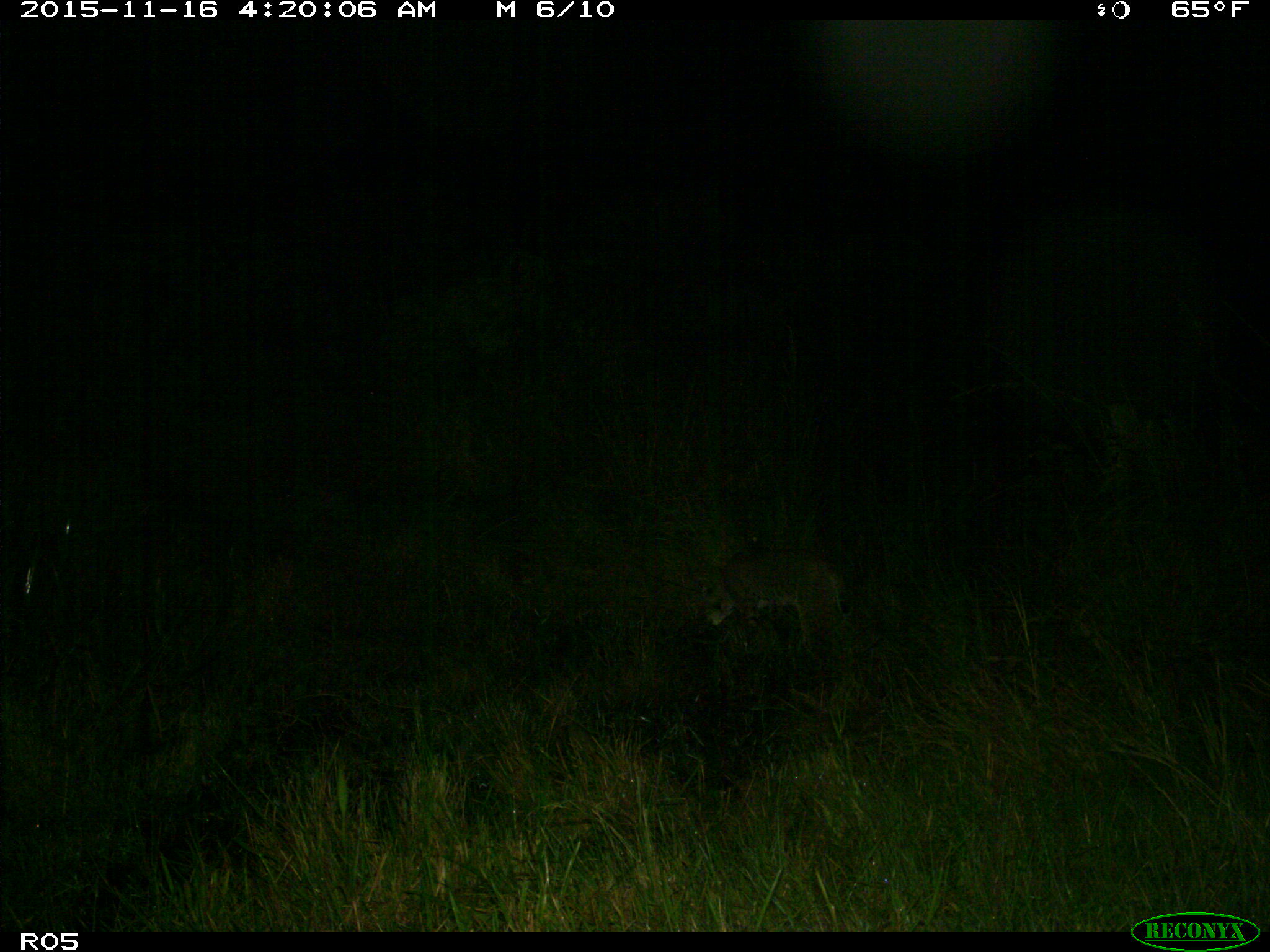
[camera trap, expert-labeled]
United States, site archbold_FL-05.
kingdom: Animalia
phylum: Chordata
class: Mammalia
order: Carnivora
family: Felidae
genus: Lynx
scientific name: Lynx rufus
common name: bobcat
Lynx rufus (bobcat).